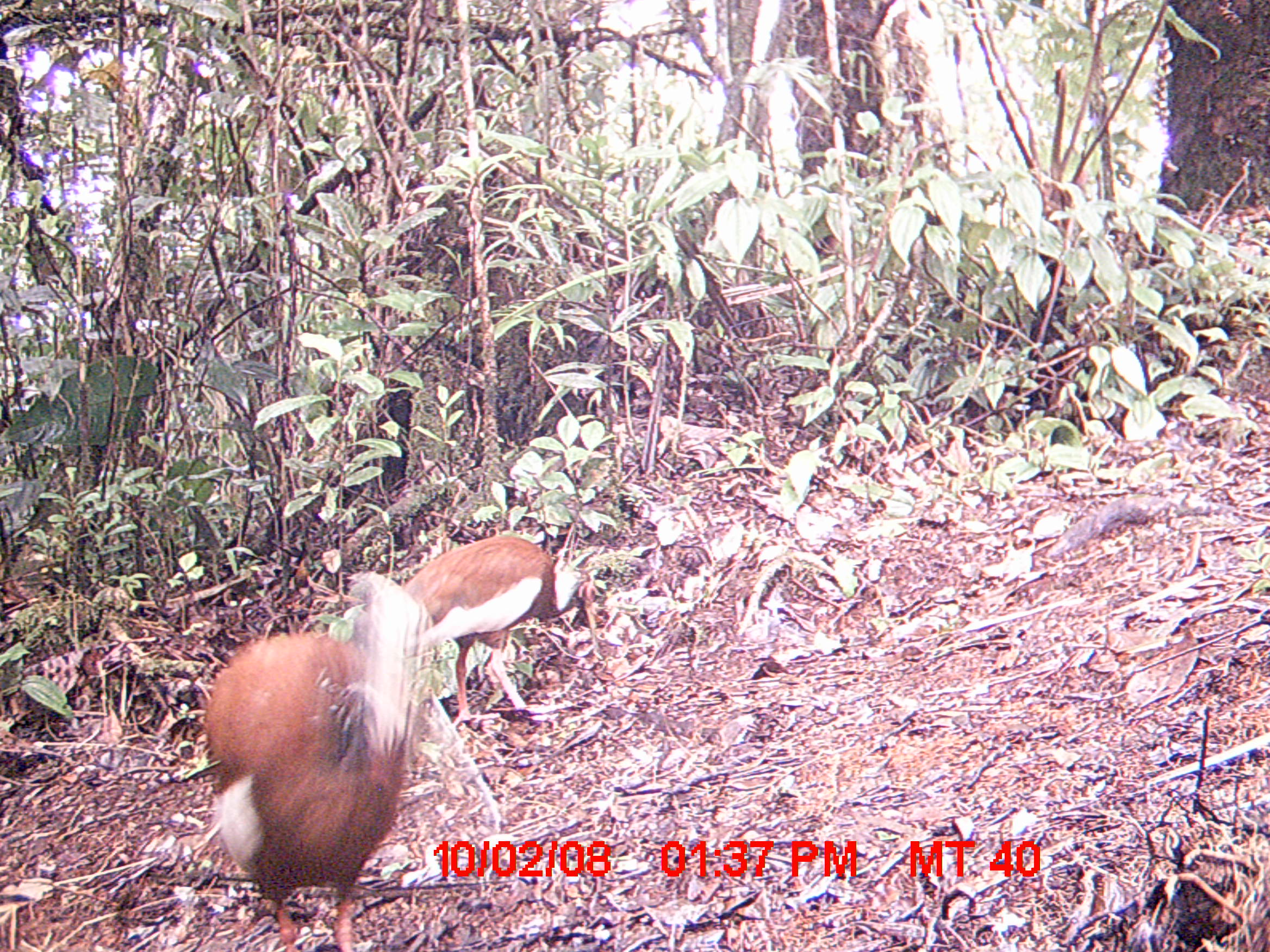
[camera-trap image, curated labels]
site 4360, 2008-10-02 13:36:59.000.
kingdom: Animalia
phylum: Chordata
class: Aves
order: Pelecaniformes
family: Threskiornithidae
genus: Lophotibis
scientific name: Lophotibis cristata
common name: madagascan ibis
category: lophotibis cristataa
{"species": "lophotibis cristataa (madagascan ibis) (Lophotibis cristata)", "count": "2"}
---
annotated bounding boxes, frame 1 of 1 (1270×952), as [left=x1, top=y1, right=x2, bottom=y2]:
lophotibis cristataa: [left=198, top=568, right=435, bottom=952]; [left=400, top=529, right=608, bottom=738]